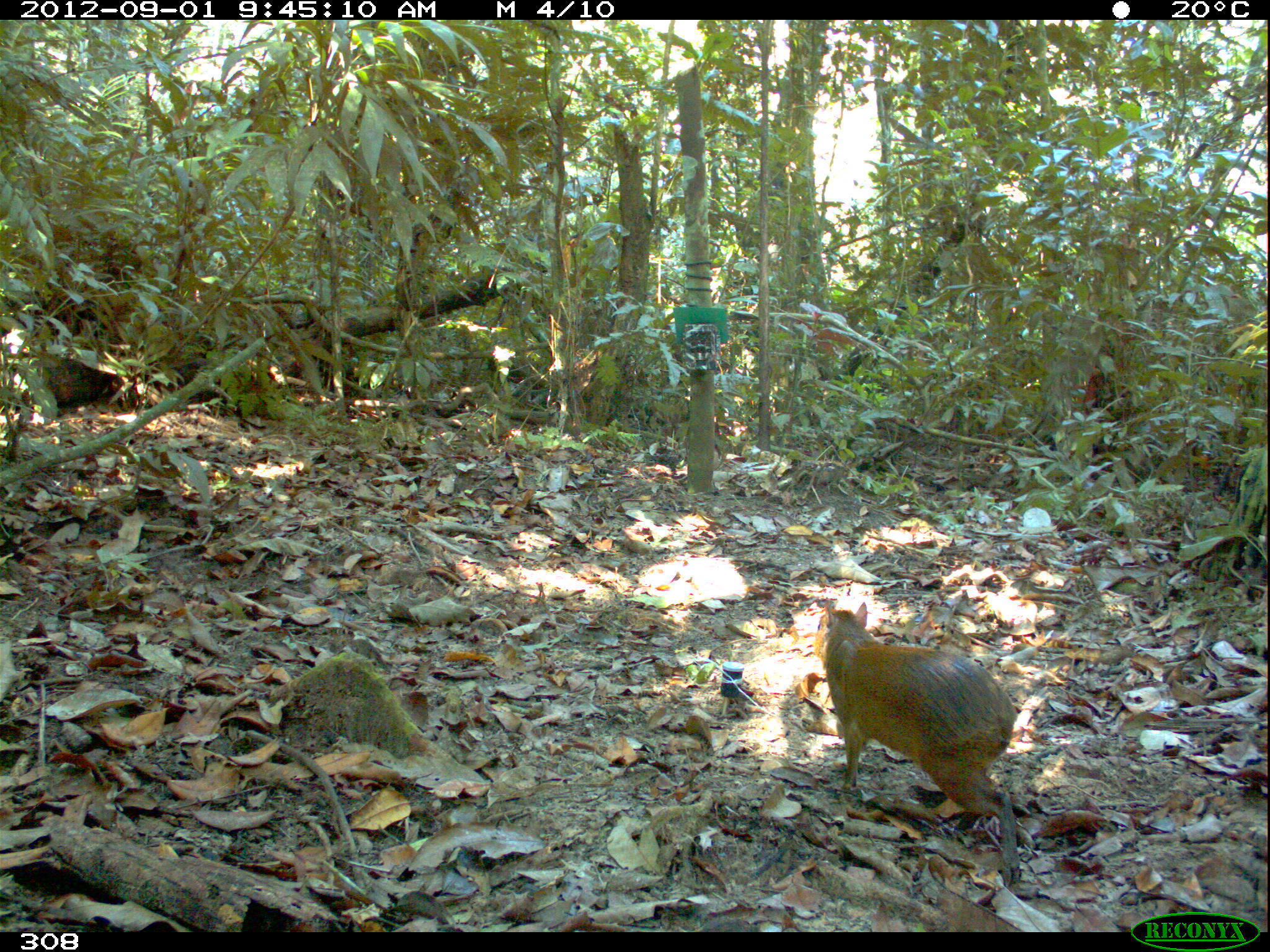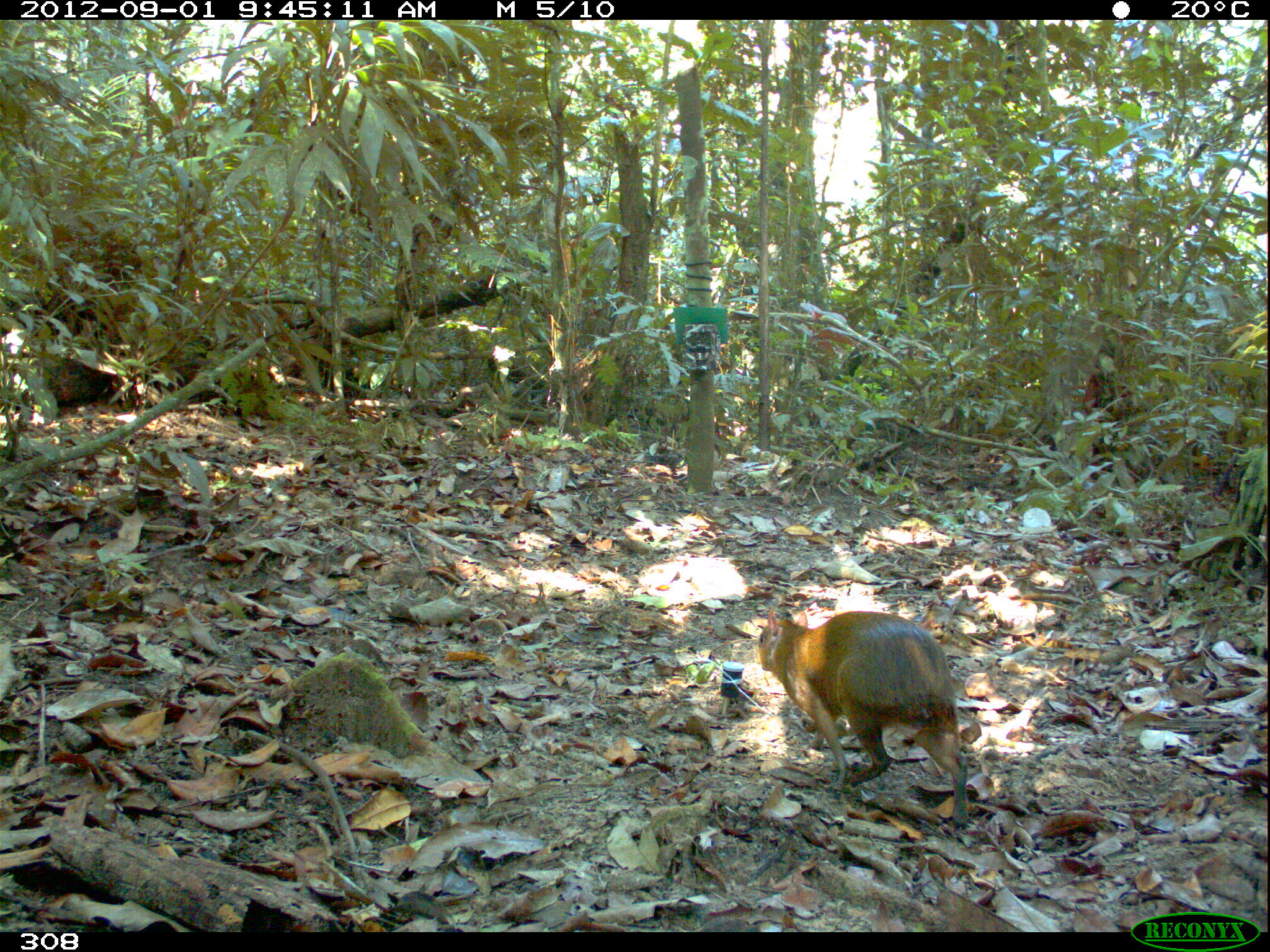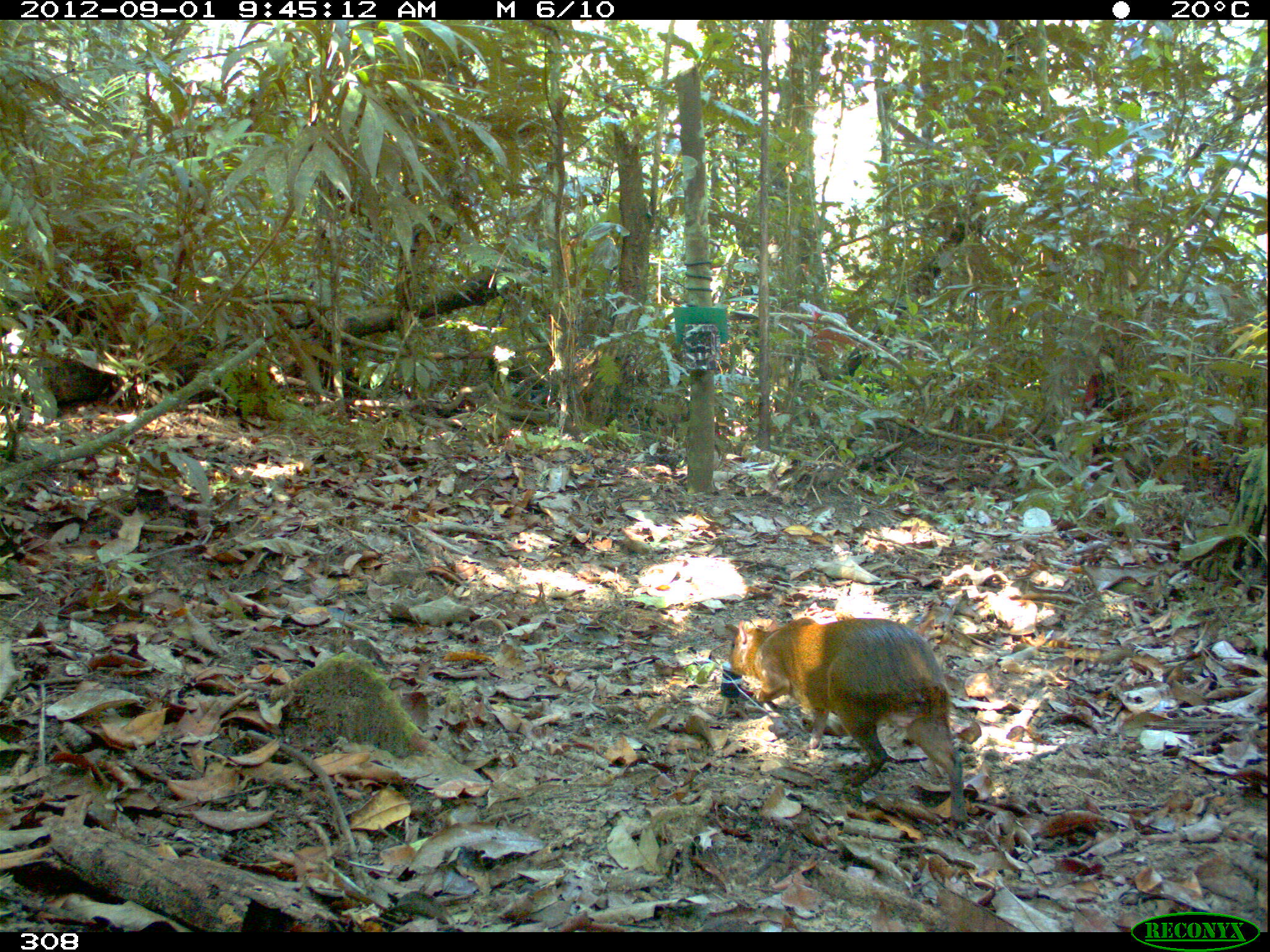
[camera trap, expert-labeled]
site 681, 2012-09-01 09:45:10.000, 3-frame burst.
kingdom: Animalia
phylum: Chordata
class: Mammalia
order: Rodentia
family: Dasyproctidae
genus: Dasyprocta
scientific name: Dasyprocta punctata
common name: central american agouti